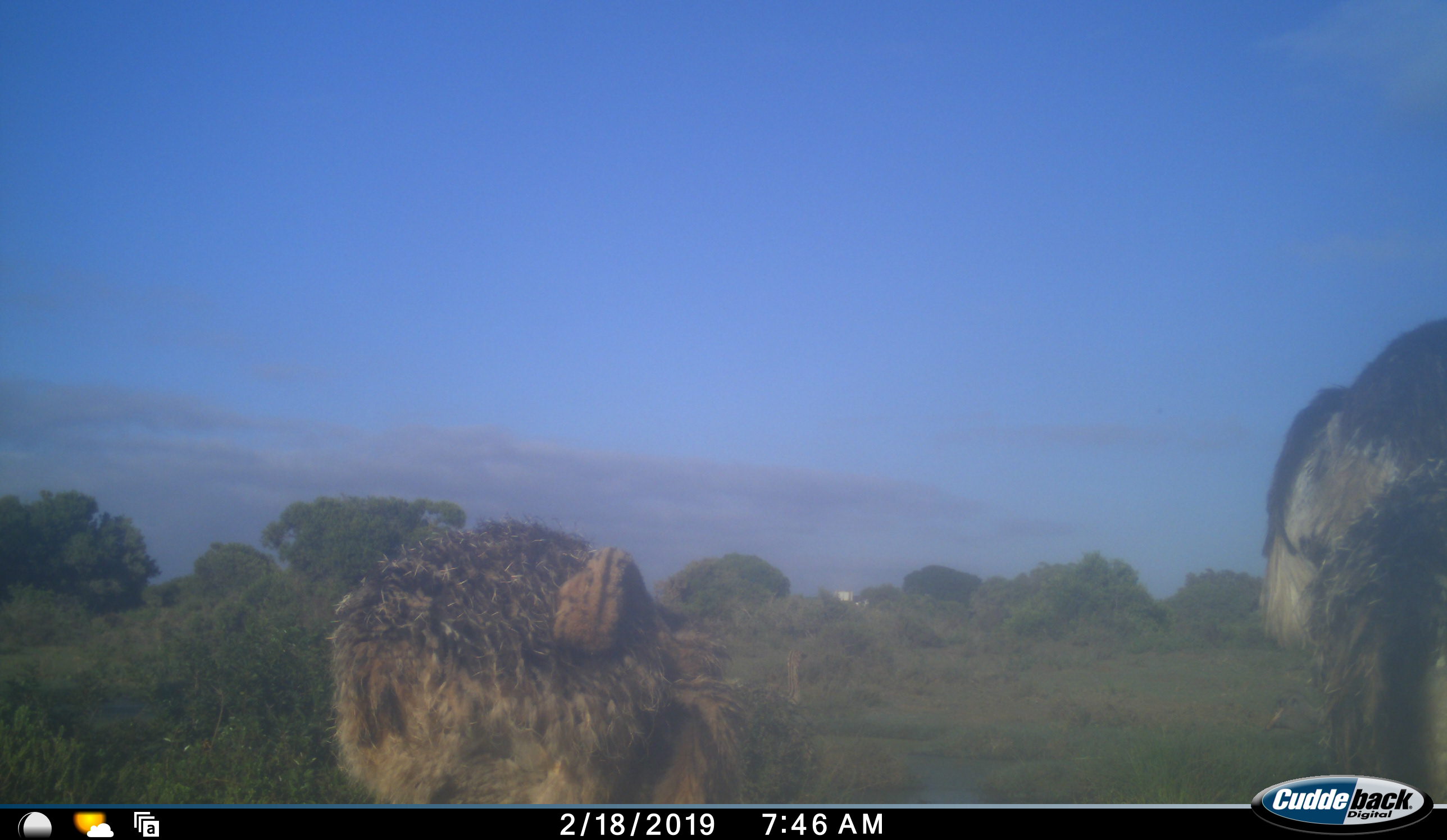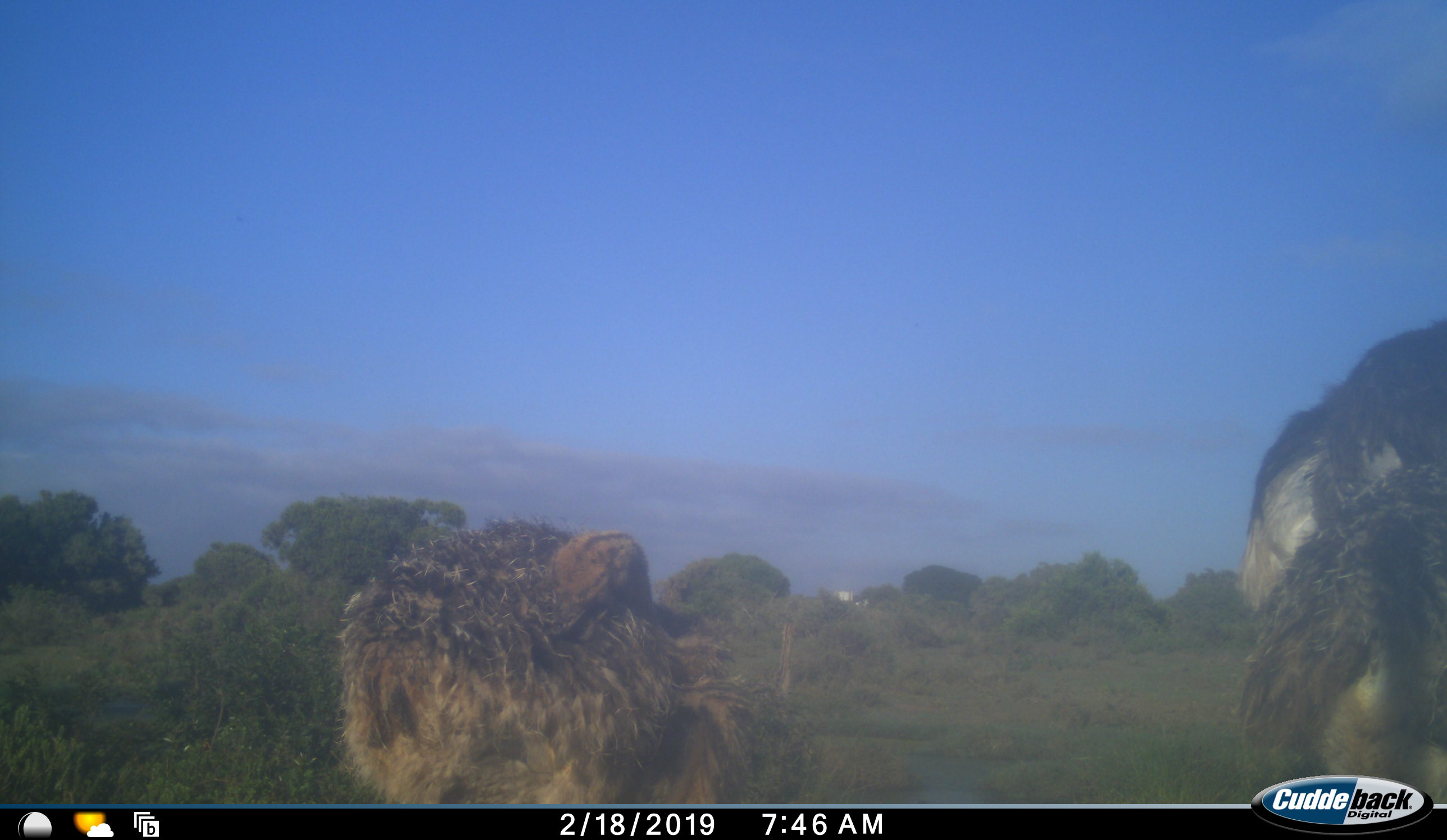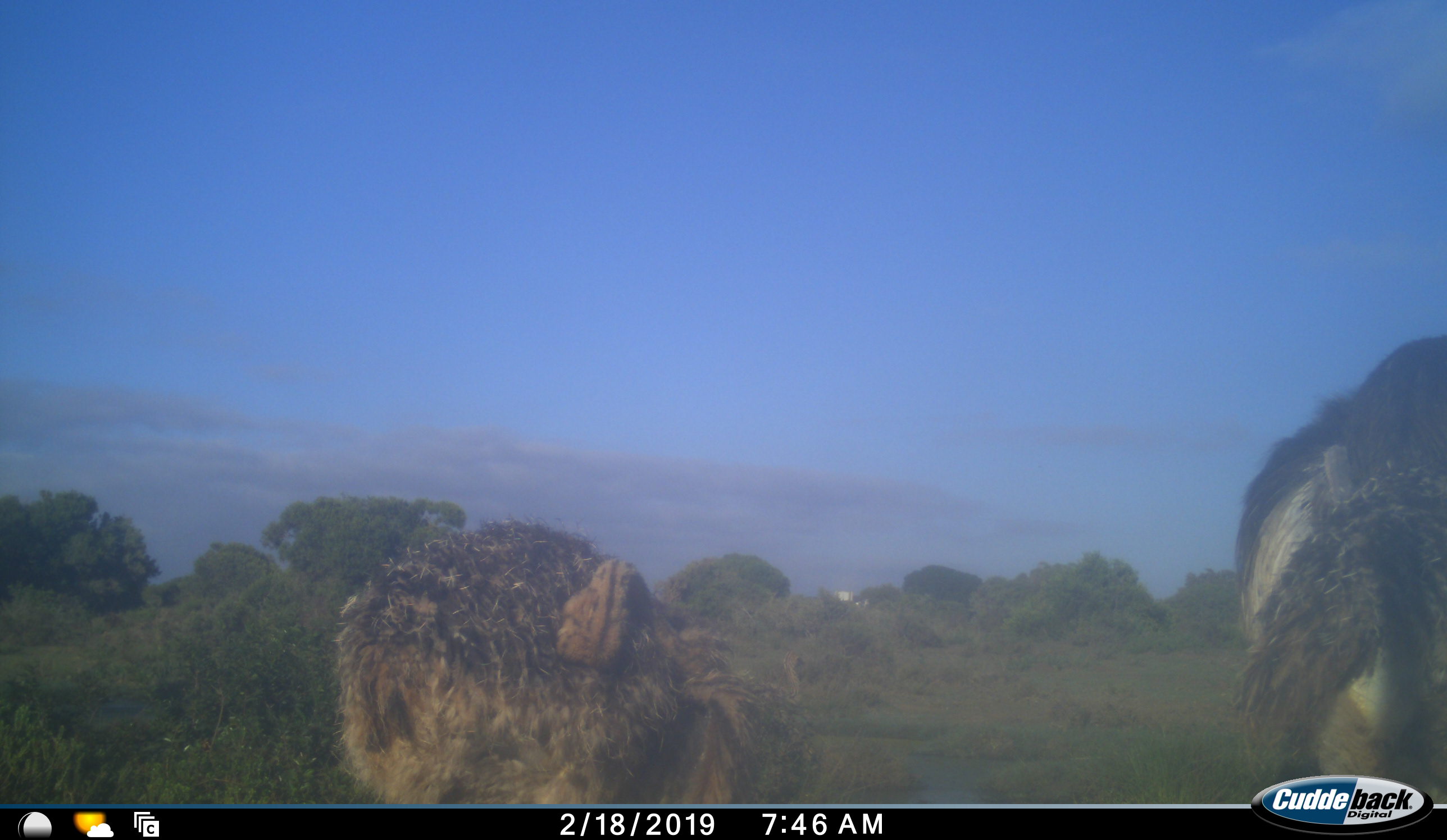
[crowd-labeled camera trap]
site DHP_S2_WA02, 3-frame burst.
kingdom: Animalia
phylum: Chordata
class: Aves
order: Struthioniformes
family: Struthionidae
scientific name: Struthionidae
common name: ostrich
Ostrich (Struthionidae), count 2. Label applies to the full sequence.